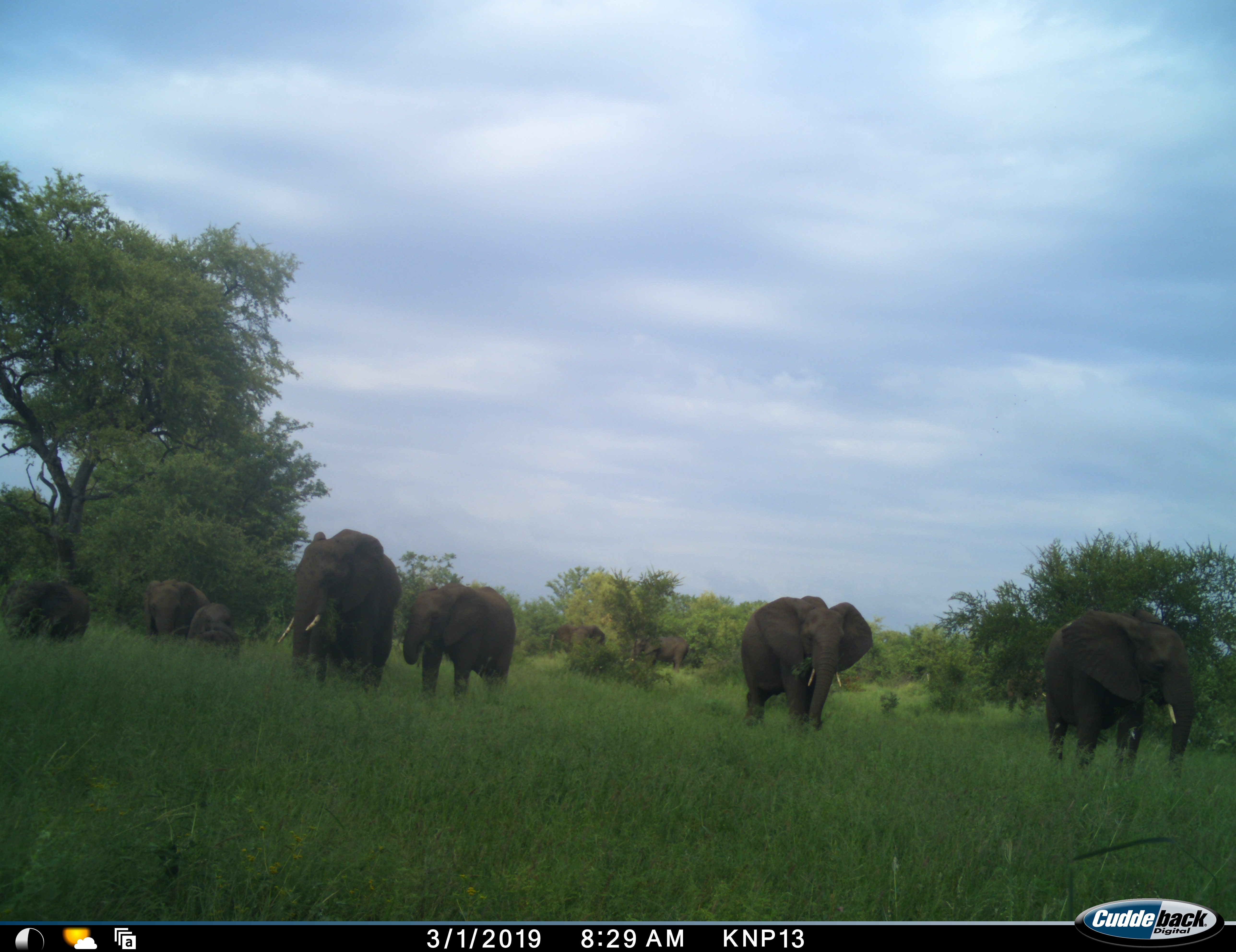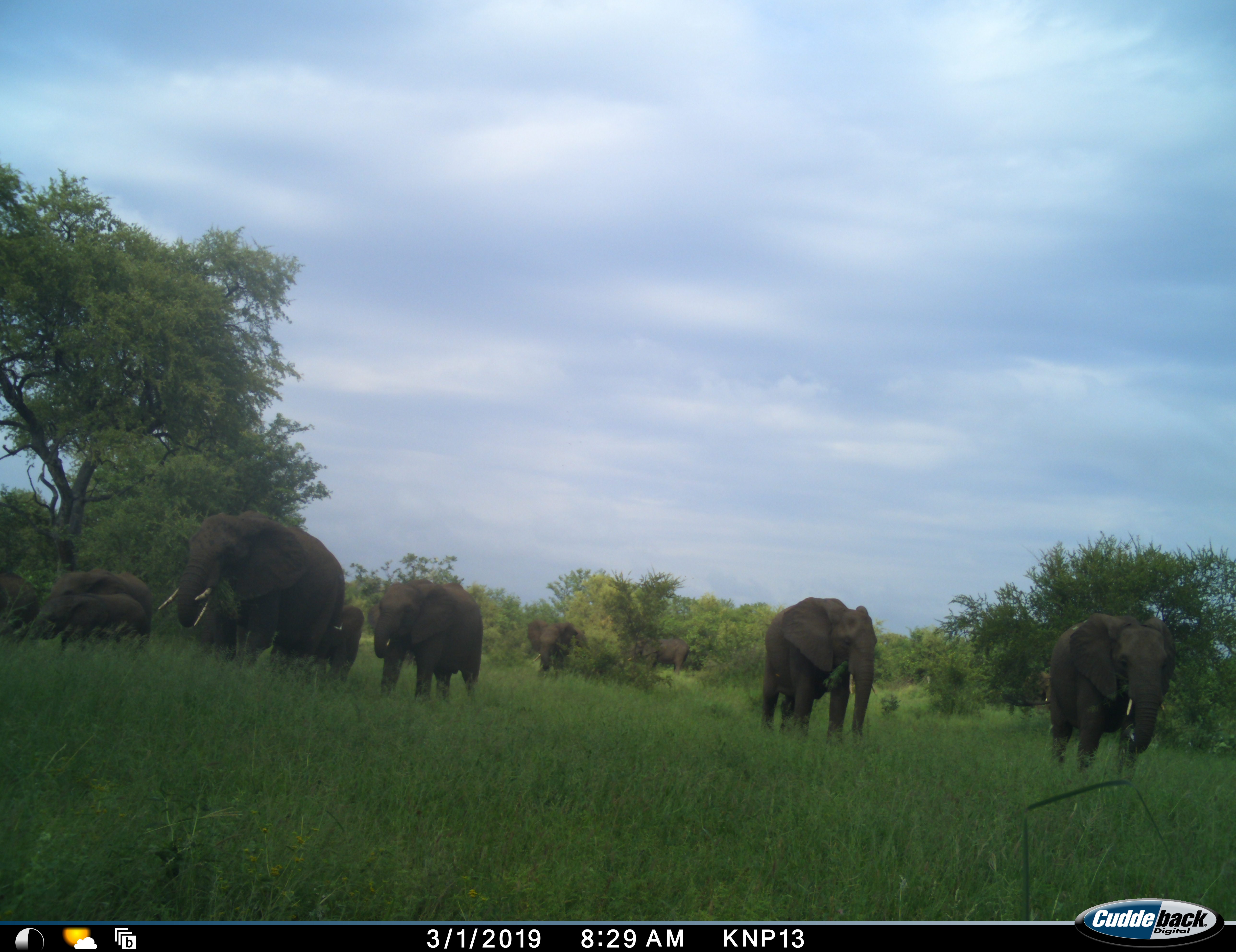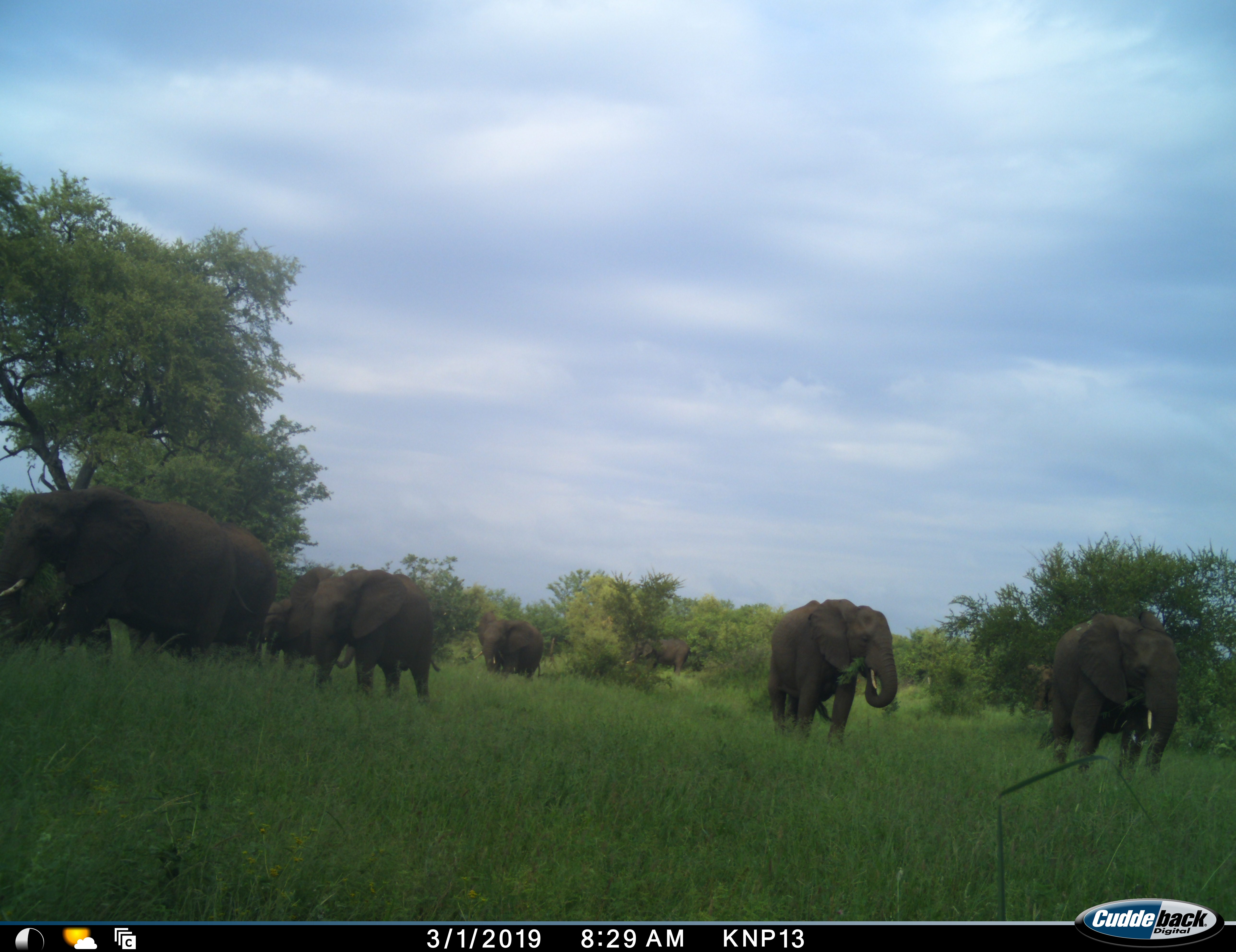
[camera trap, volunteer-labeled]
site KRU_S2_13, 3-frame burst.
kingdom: Animalia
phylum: Chordata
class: Mammalia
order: Proboscidea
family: Elephantidae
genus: Loxodonta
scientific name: Loxodonta africana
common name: african bush elephant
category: elephant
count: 9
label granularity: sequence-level